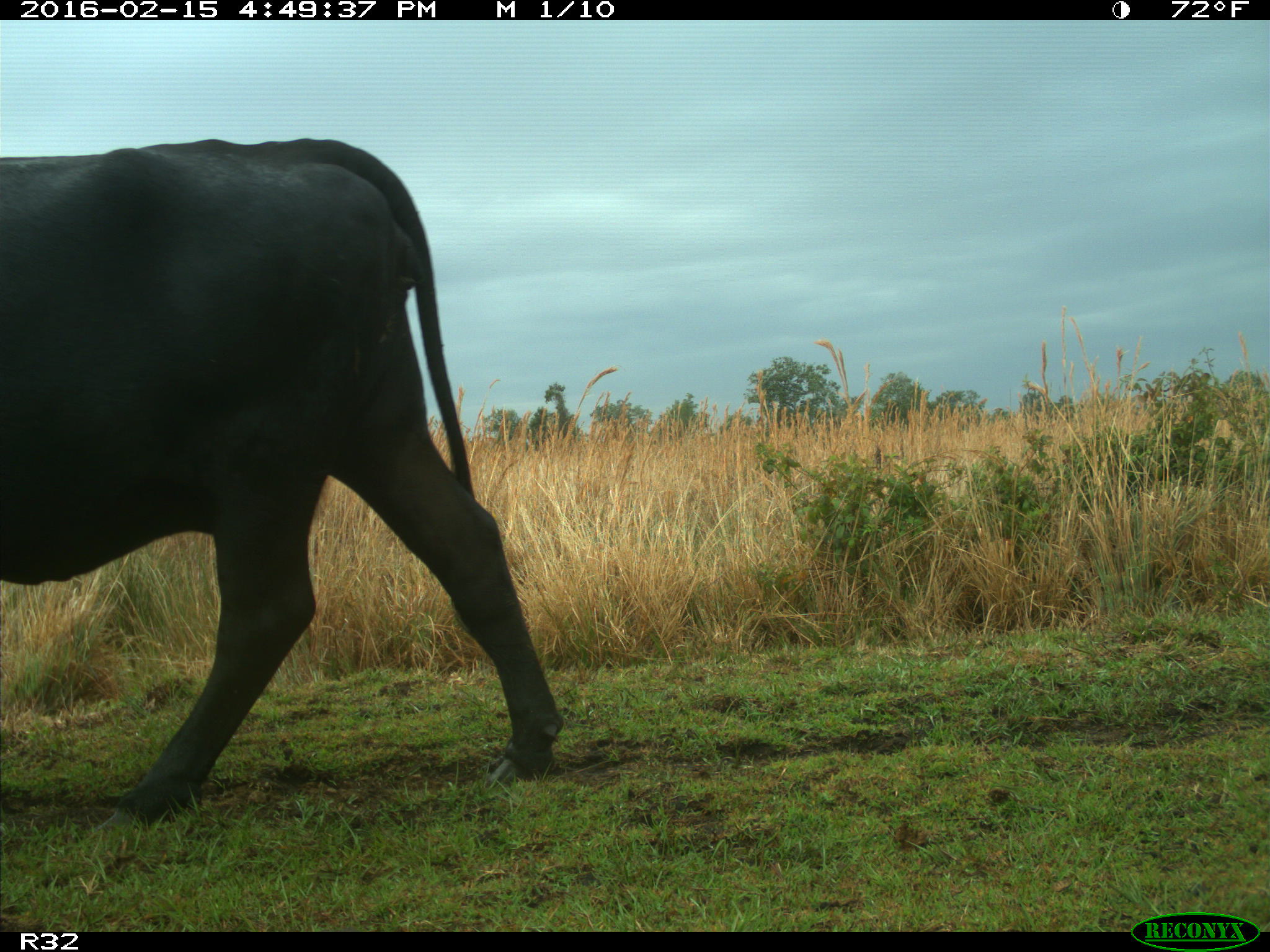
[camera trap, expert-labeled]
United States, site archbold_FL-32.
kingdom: Animalia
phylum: Chordata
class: Mammalia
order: Artiodactyla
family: Bovidae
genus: Bos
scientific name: Bos taurus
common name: domestic cow